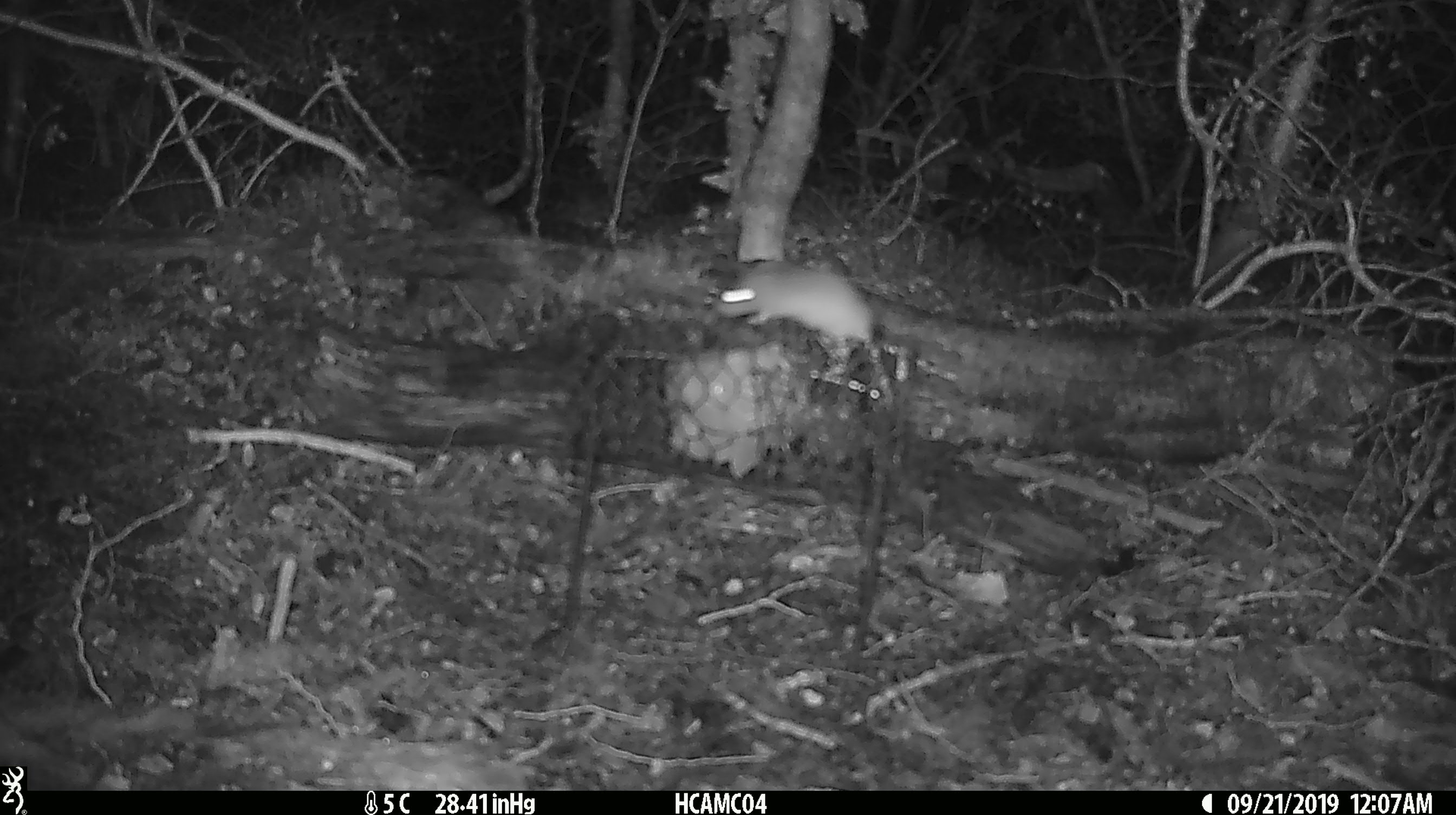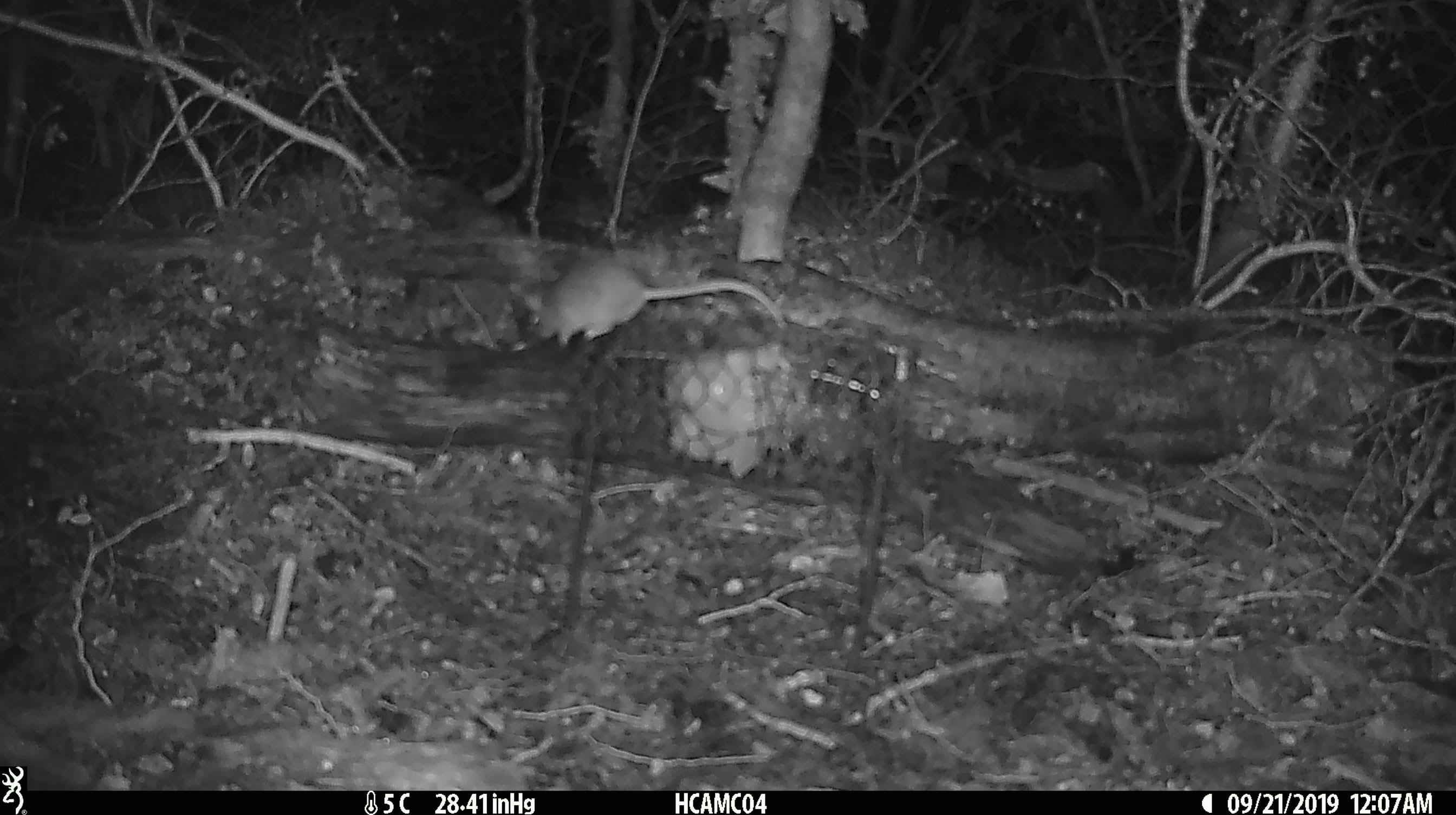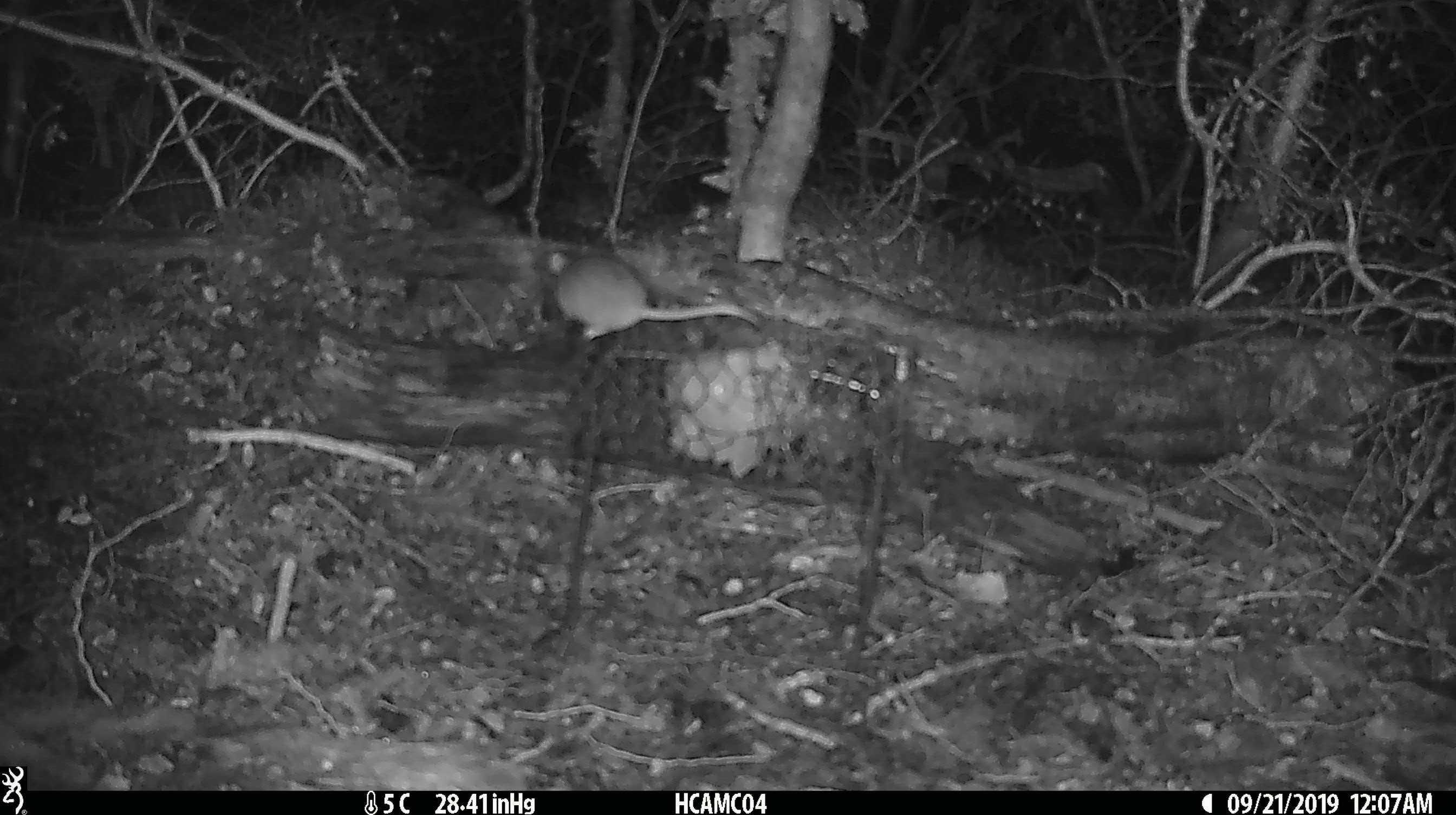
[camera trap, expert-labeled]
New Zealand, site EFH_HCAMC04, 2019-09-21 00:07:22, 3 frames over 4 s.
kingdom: Animalia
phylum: Chordata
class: Mammalia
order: Rodentia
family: Muridae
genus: Mus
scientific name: Mus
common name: mouse